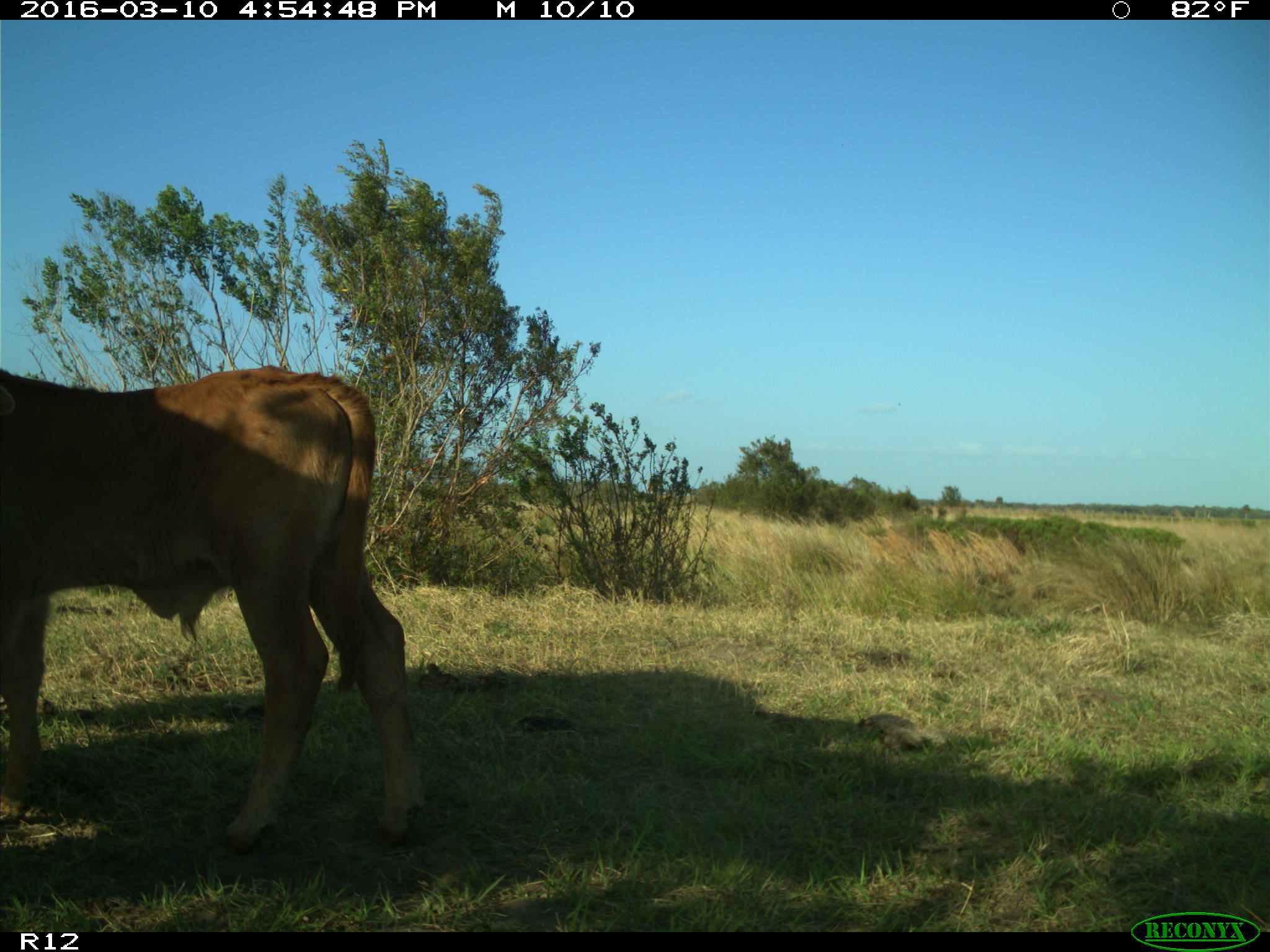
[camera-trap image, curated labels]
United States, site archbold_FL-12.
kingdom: Animalia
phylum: Chordata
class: Mammalia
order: Artiodactyla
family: Bovidae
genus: Bos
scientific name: Bos taurus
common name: domestic cow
Bos taurus (domestic cow).